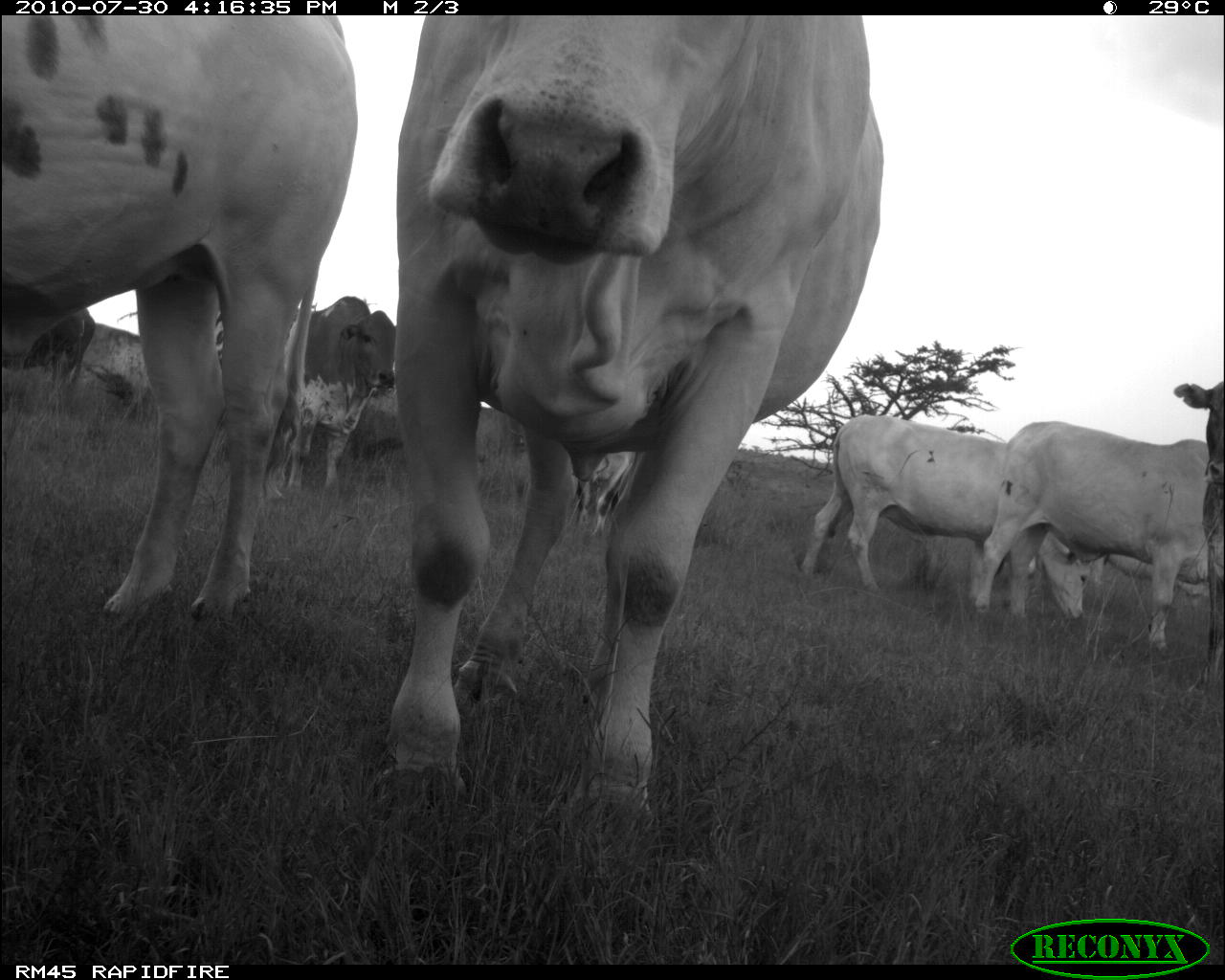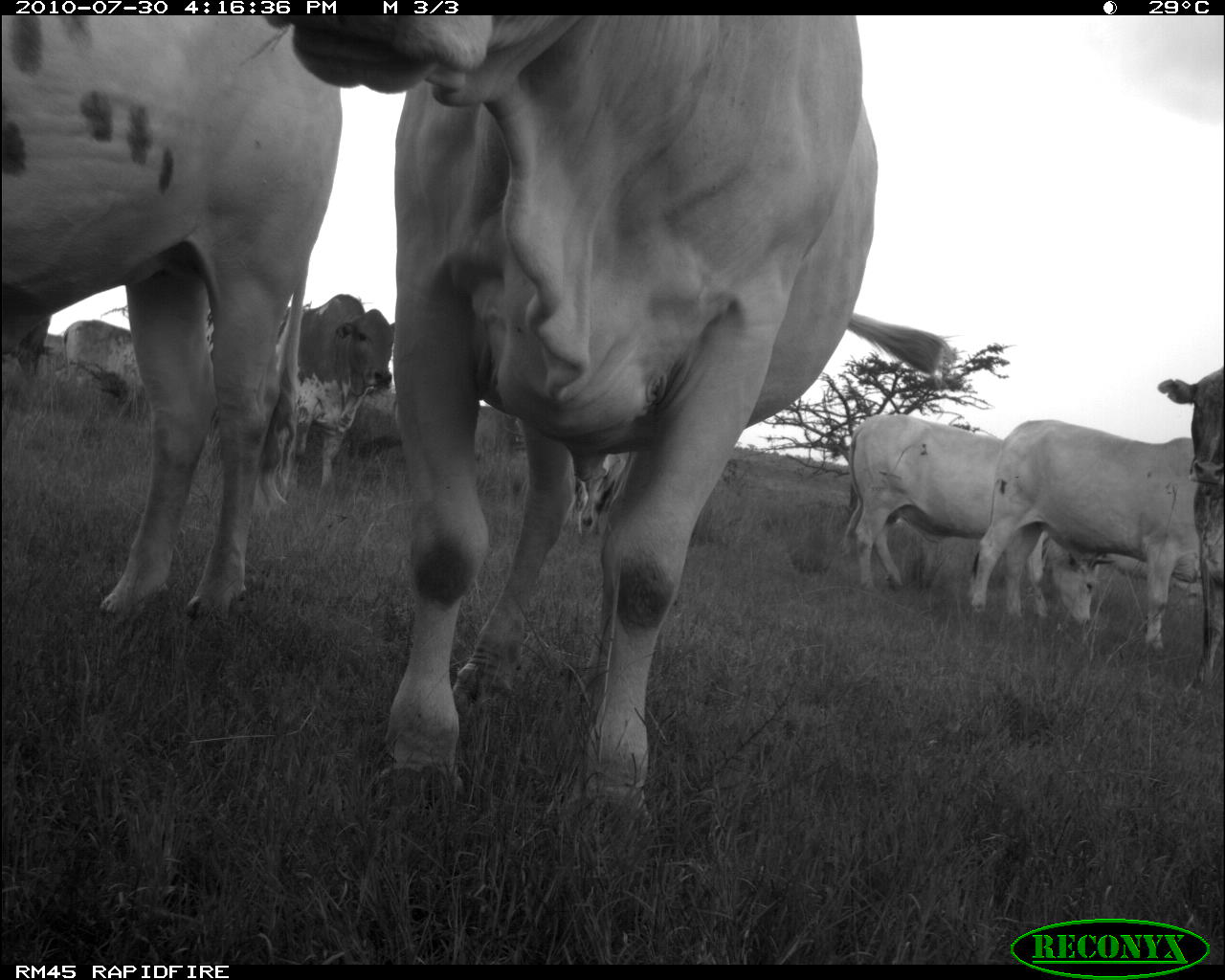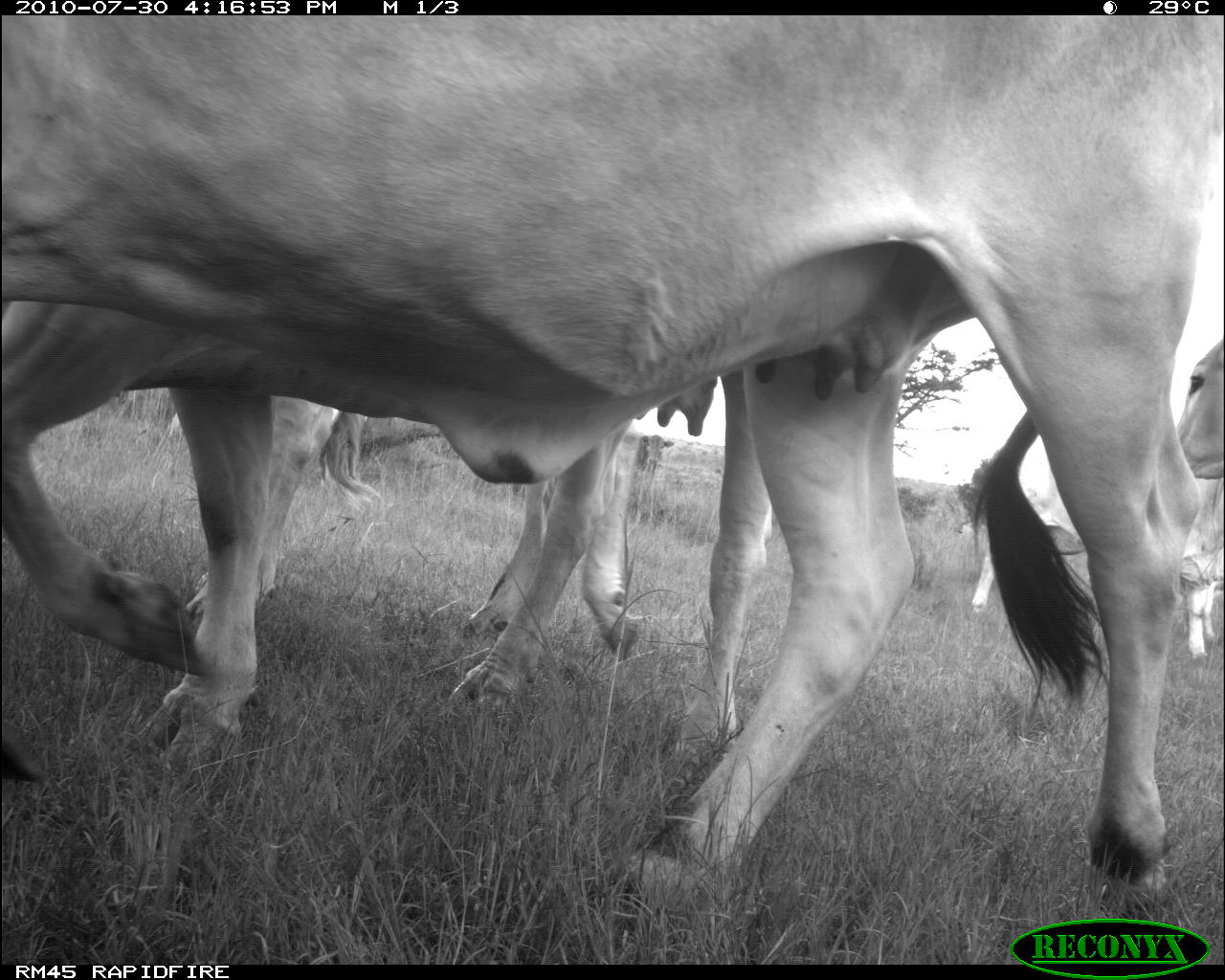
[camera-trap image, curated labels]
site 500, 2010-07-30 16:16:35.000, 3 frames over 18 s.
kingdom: Animalia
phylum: Chordata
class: Mammalia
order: Artiodactyla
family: Bovidae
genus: Tragelaphus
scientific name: Tragelaphus oryx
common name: eland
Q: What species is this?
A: Tragelaphus oryx (eland).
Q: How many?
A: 7.